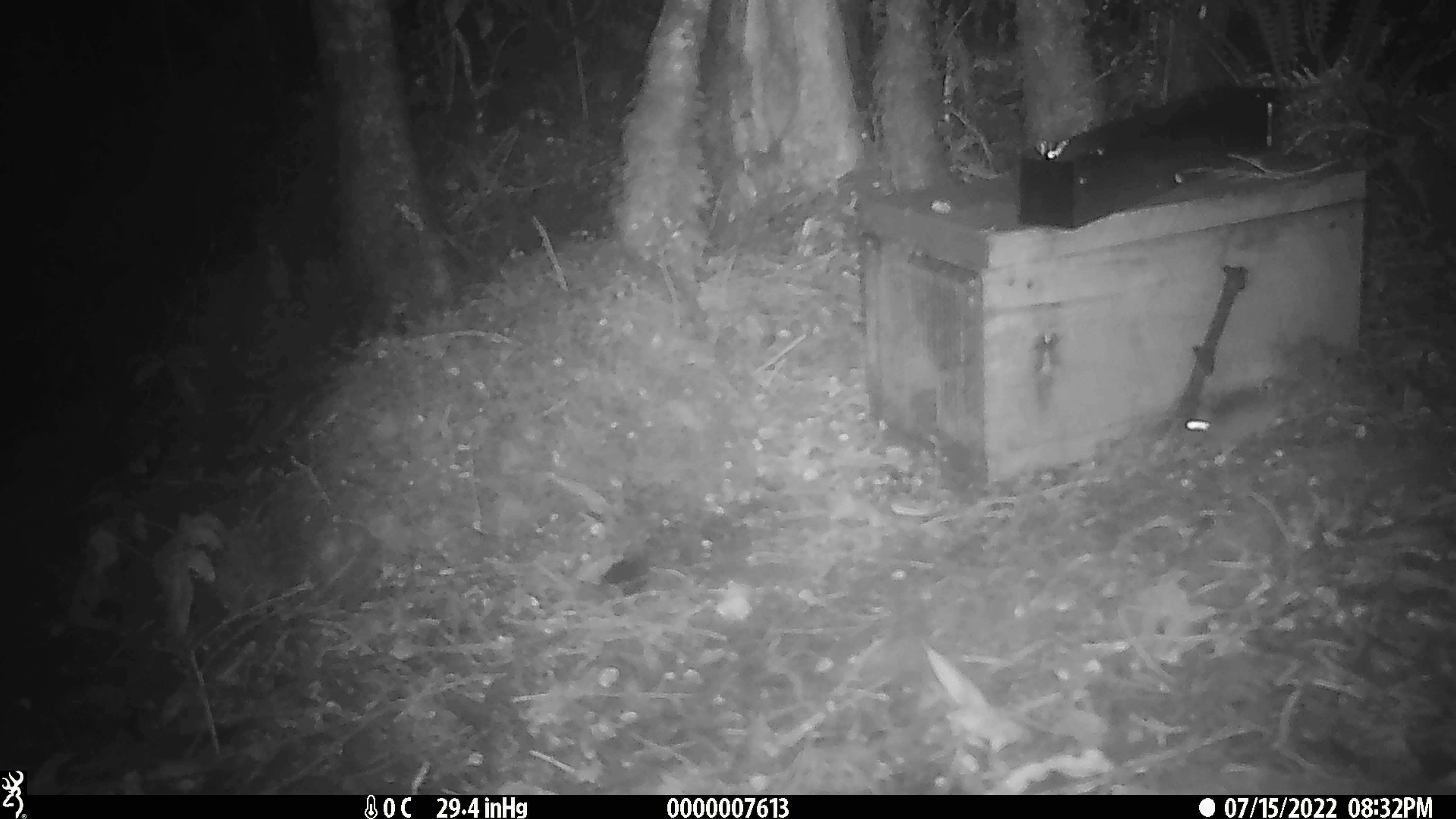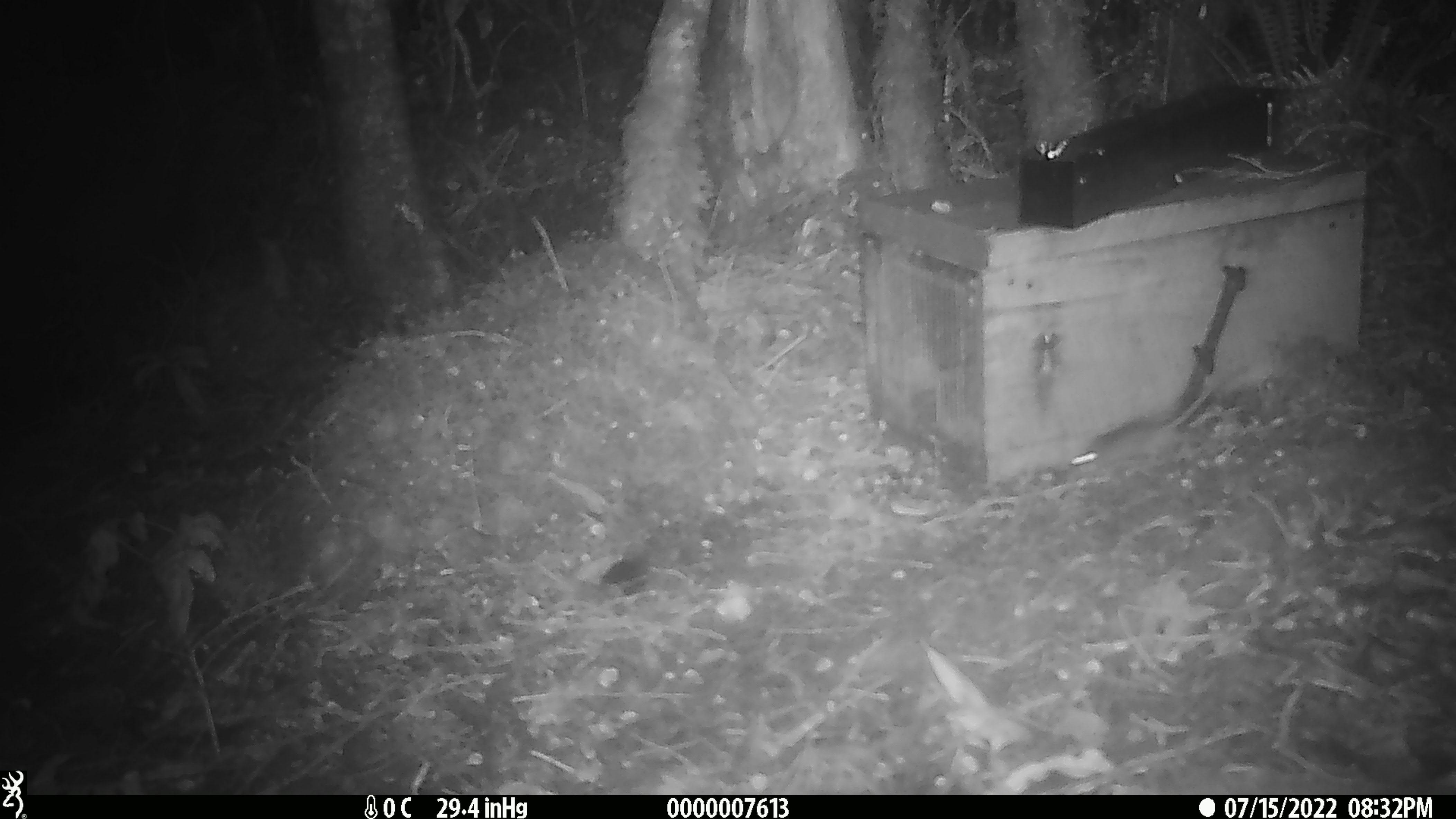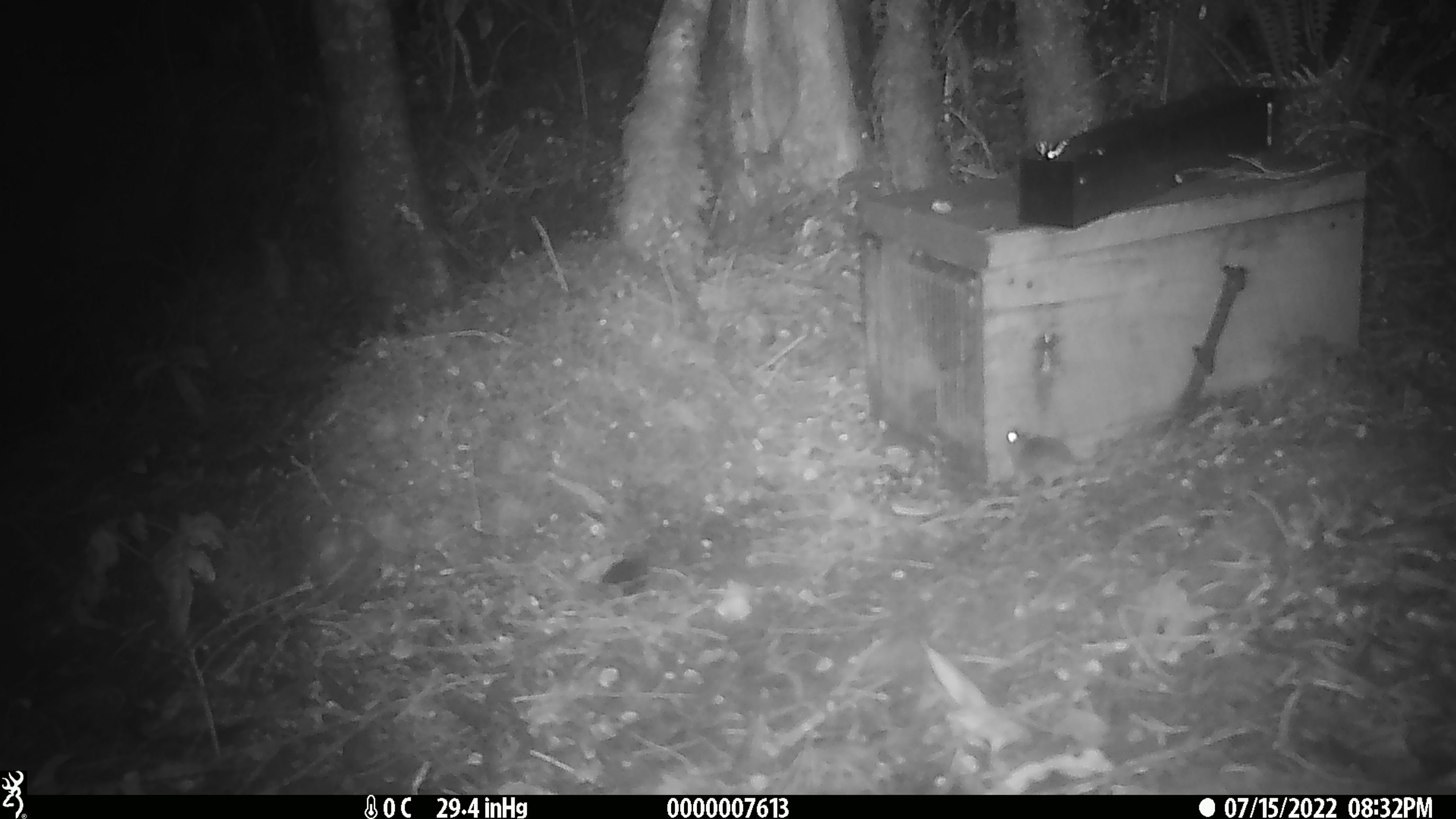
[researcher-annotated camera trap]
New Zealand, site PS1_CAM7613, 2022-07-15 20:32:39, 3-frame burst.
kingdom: Animalia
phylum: Chordata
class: Mammalia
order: Rodentia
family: Muridae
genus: Mus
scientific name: Mus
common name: mouse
Mouse (Mus).